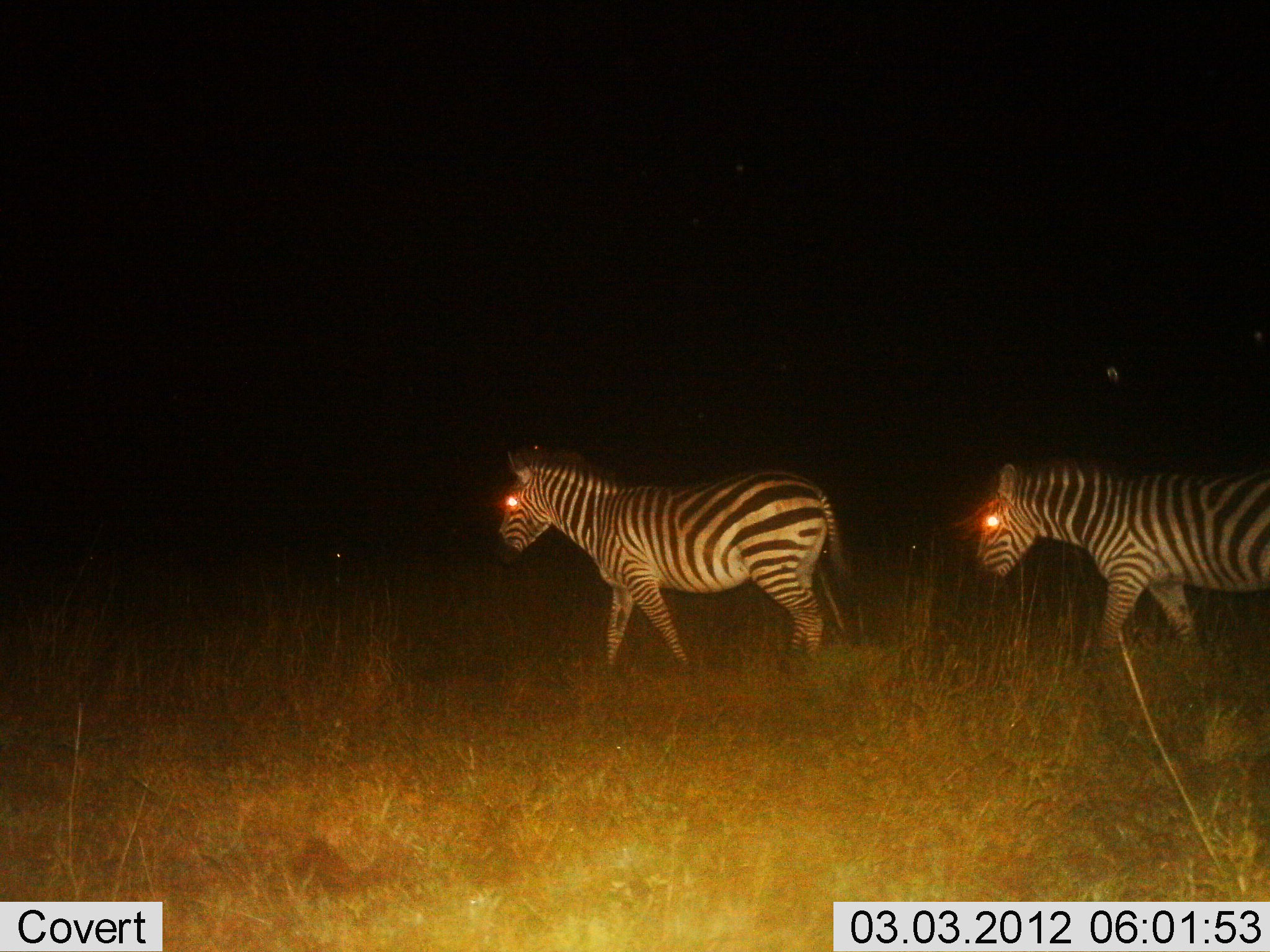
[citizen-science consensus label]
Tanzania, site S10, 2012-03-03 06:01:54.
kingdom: Animalia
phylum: Chordata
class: Mammalia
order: Perissodactyla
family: Equidae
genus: Equus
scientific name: Equus quagga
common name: plains zebra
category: zebra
Zebra (plains zebra) (Equus quagga), count 2. Behavior (volunteer vote fractions): standing 4%, resting 0%, moving 96%, interacting 0%. Young present (vote fraction): 0%. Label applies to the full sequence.